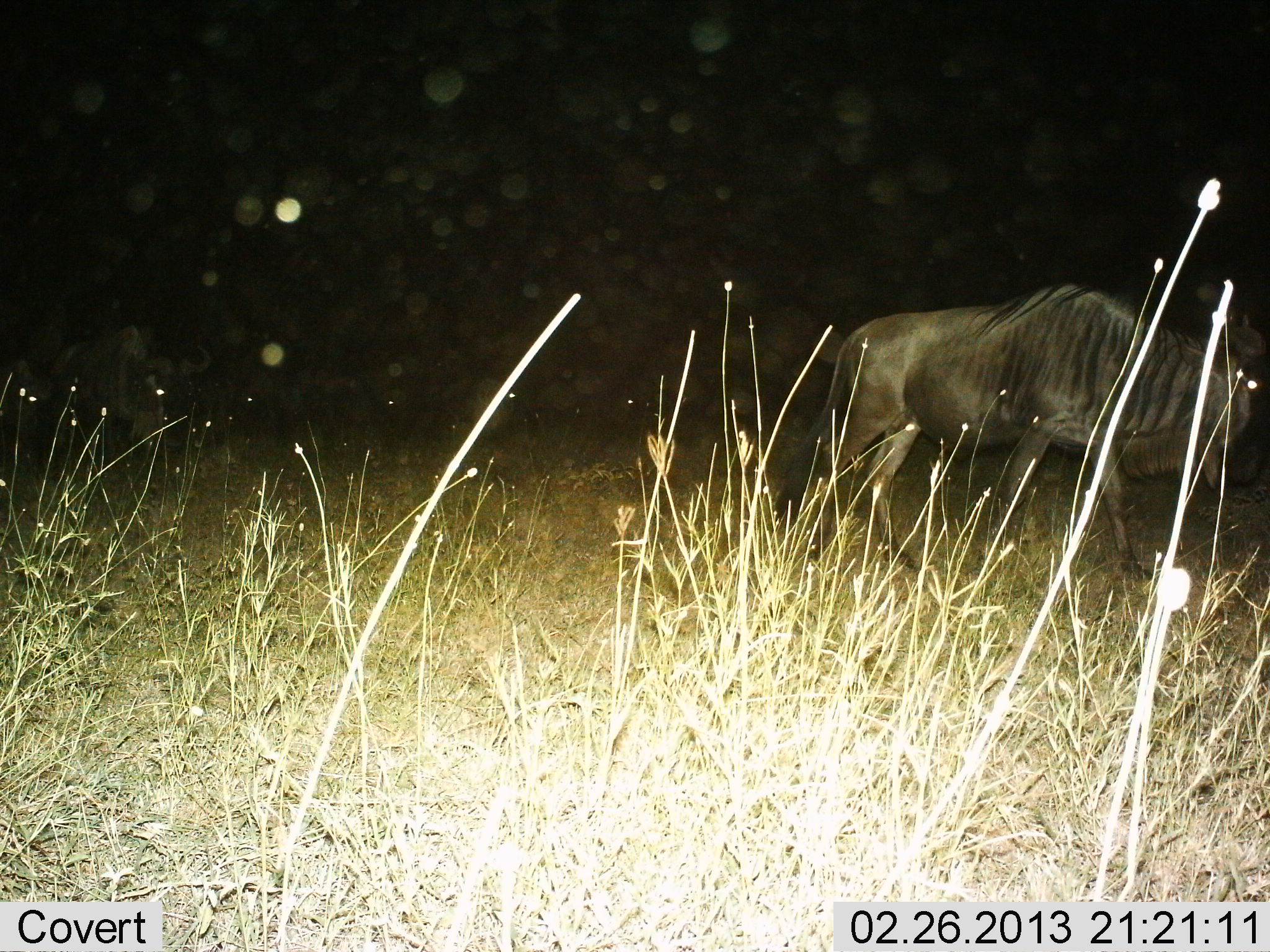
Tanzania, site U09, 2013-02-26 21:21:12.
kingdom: Animalia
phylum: Chordata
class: Mammalia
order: Artiodactyla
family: Bovidae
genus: Connochaetes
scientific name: Connochaetes taurinus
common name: blue wildebeest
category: wildebeest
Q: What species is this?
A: Wildebeest (blue wildebeest) (Connochaetes taurinus).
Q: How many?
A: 1.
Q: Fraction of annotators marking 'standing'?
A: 30%.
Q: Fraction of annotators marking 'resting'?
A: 0%.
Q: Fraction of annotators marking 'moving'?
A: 81%.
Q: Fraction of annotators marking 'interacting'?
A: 0%.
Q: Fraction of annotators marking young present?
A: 0%.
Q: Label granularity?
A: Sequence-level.